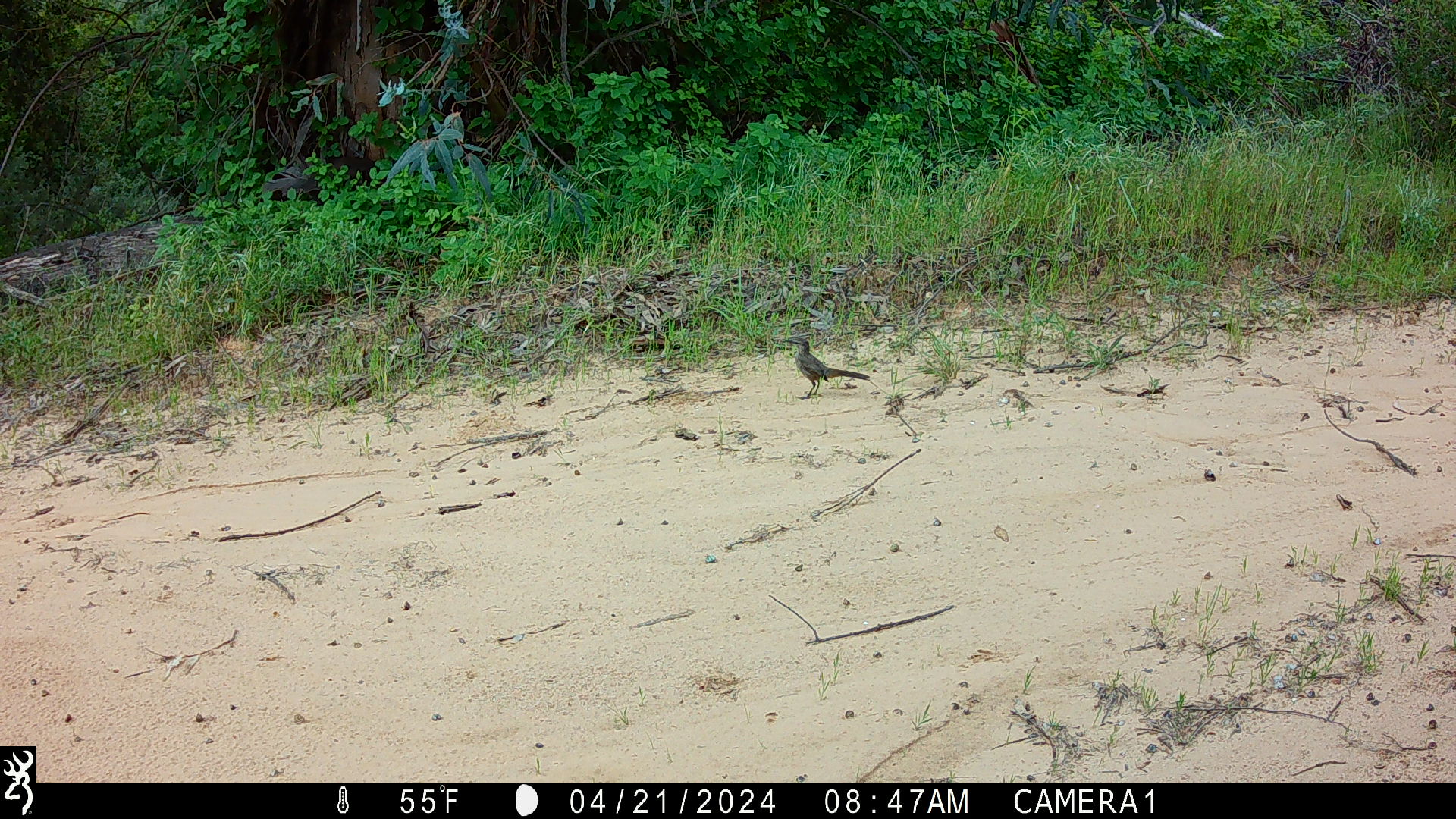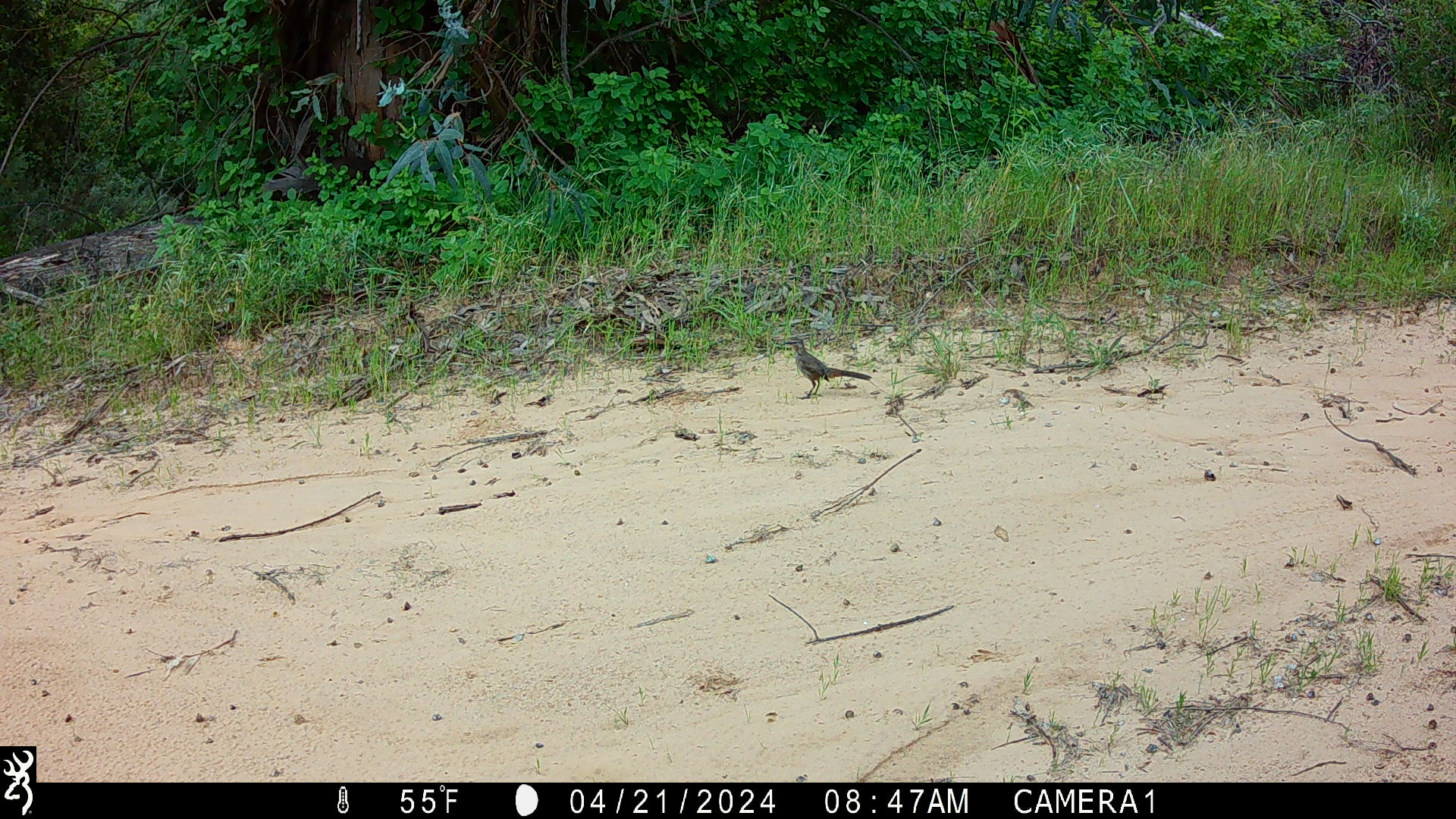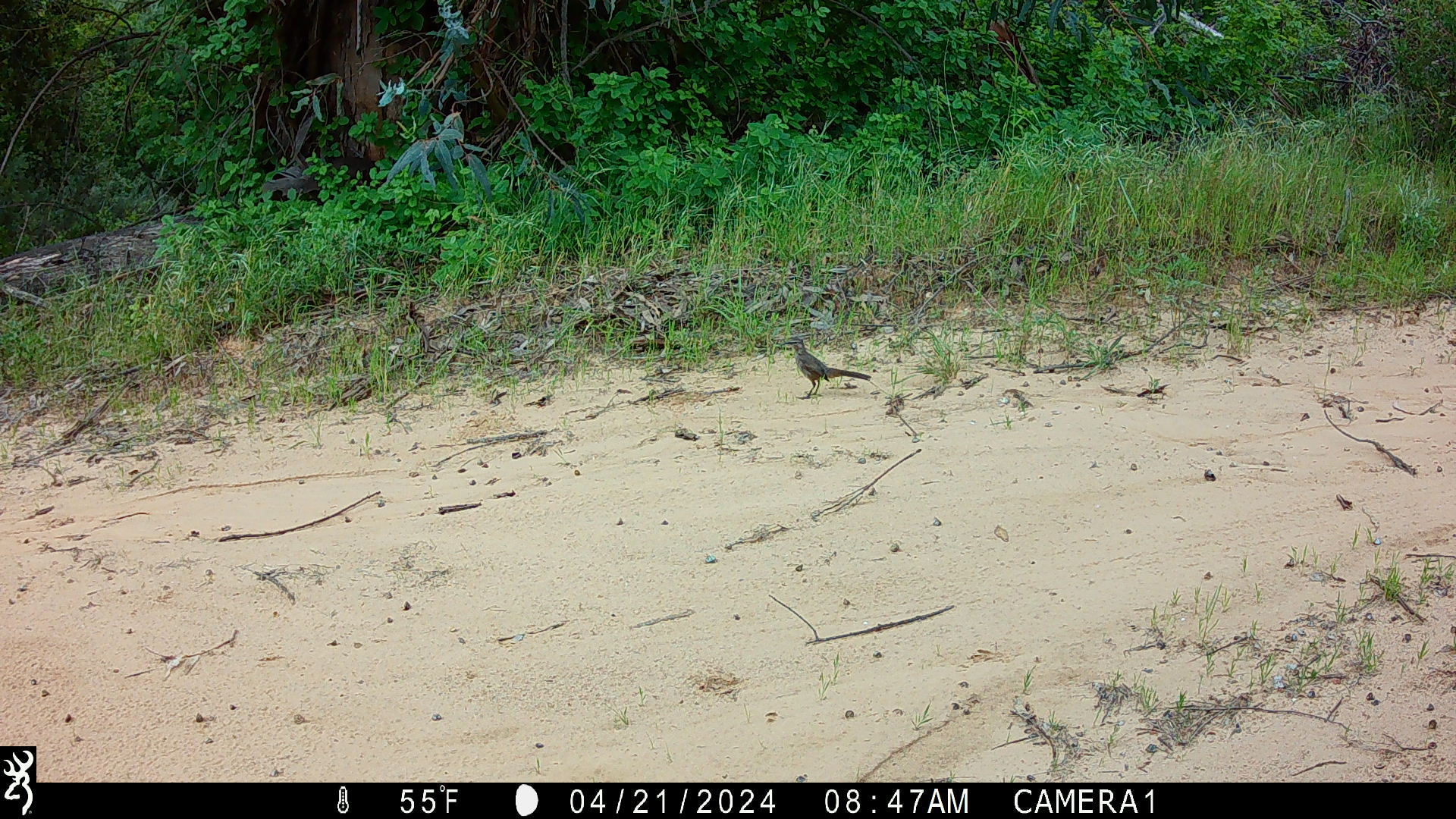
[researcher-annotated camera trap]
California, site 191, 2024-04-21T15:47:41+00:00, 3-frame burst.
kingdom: Animalia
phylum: Chordata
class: Aves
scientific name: Aves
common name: bird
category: unknown bird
Unknown bird (bird) (Aves).